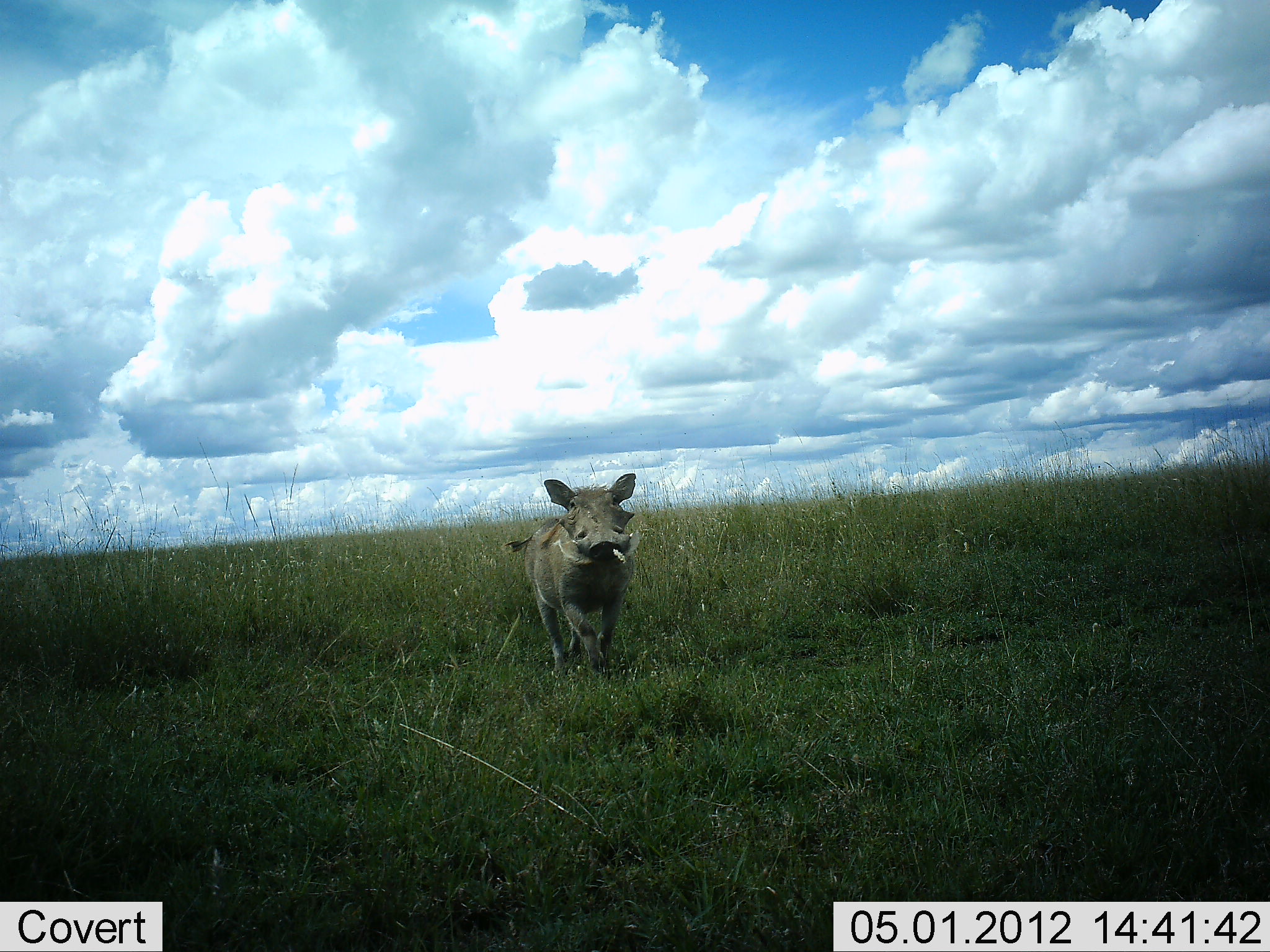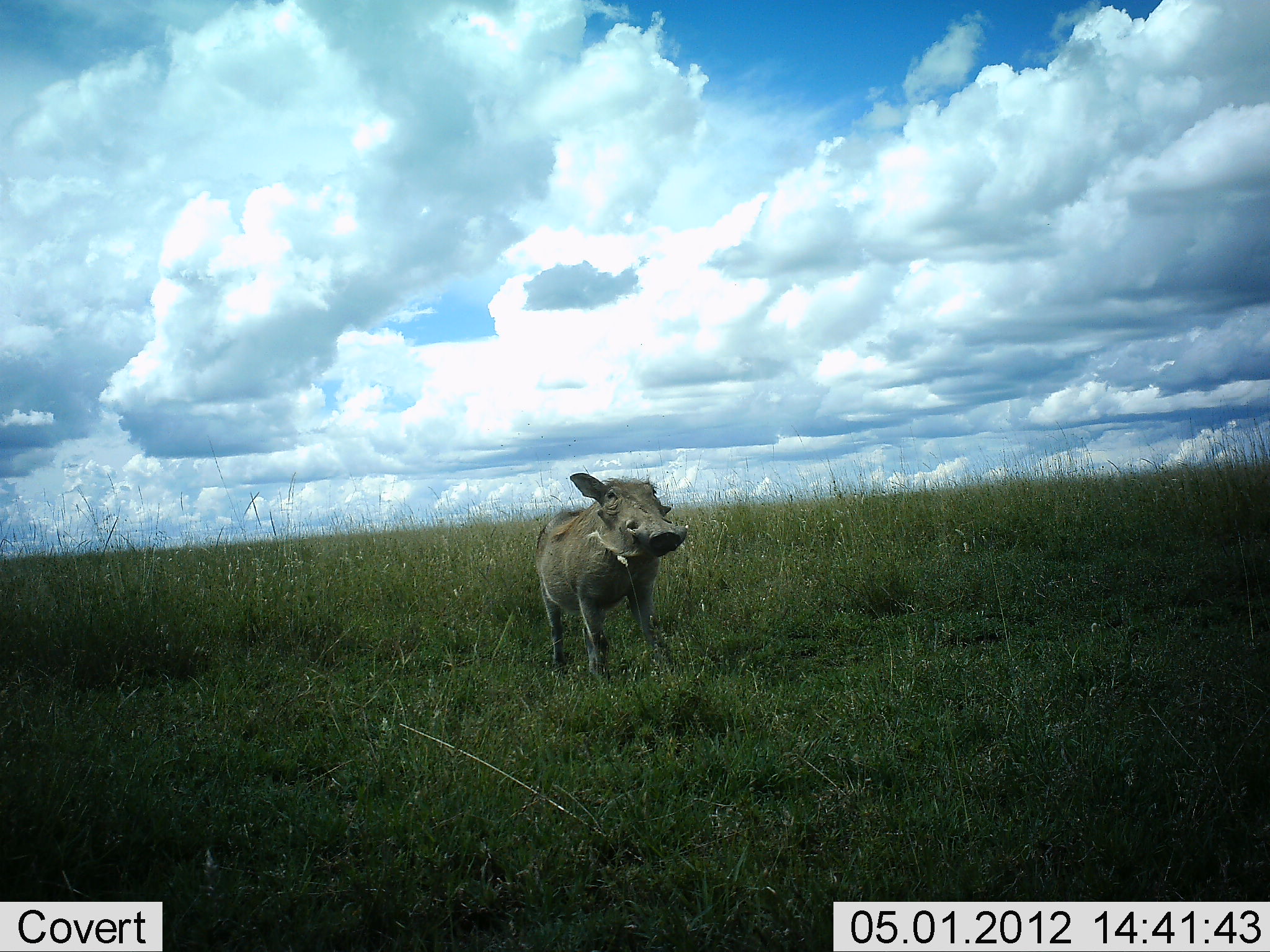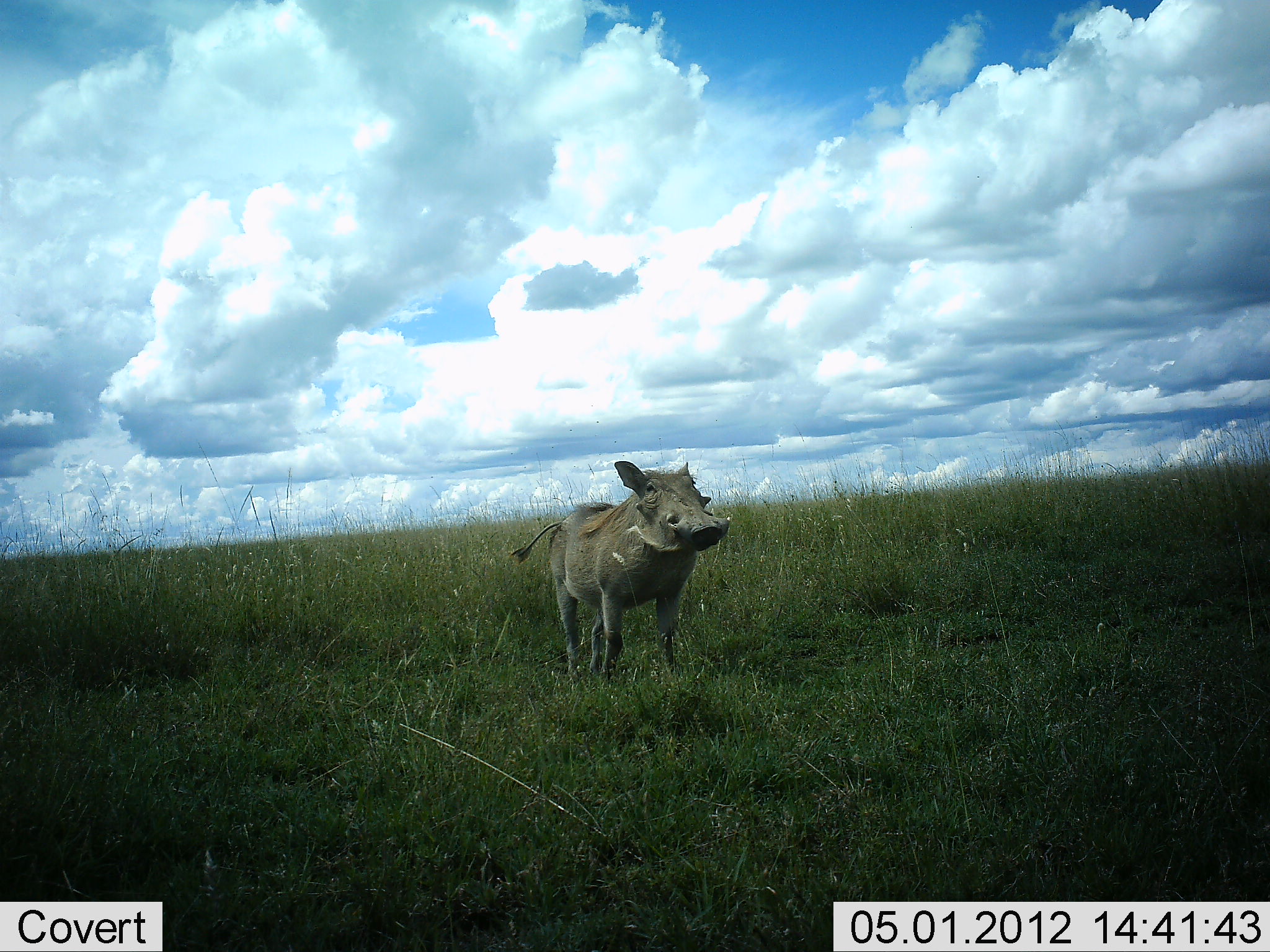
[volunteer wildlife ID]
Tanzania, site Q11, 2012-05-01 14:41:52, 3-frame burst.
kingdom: Animalia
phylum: Chordata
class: Mammalia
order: Artiodactyla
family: Suidae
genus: Phacochoerus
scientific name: Phacochoerus africanus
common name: warthog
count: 1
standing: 39%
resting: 0%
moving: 61%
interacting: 0%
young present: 0%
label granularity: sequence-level